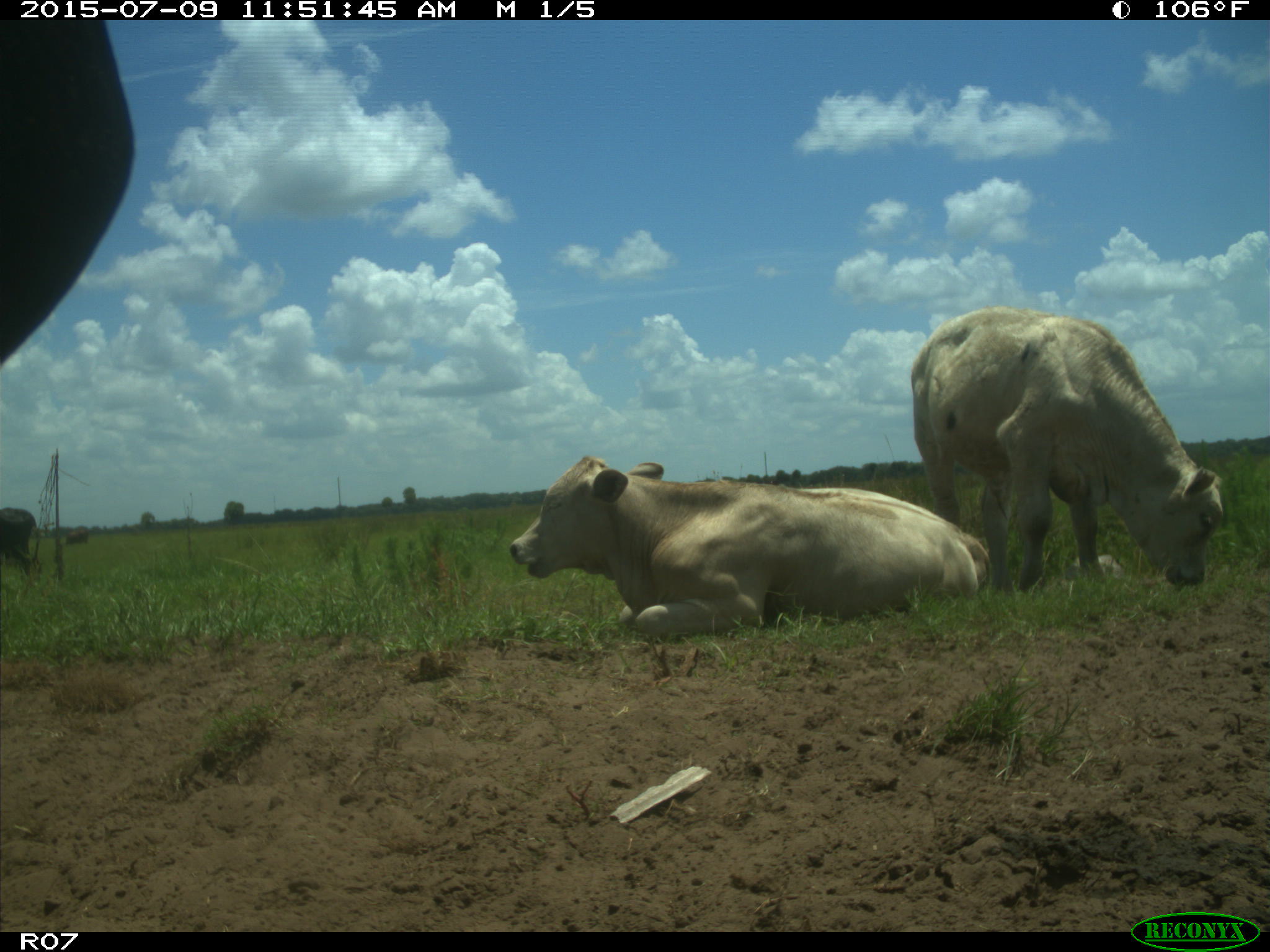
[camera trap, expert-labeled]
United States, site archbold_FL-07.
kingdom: Animalia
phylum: Chordata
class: Mammalia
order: Artiodactyla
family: Bovidae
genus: Bos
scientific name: Bos taurus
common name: domestic cow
Bos taurus (domestic cow).